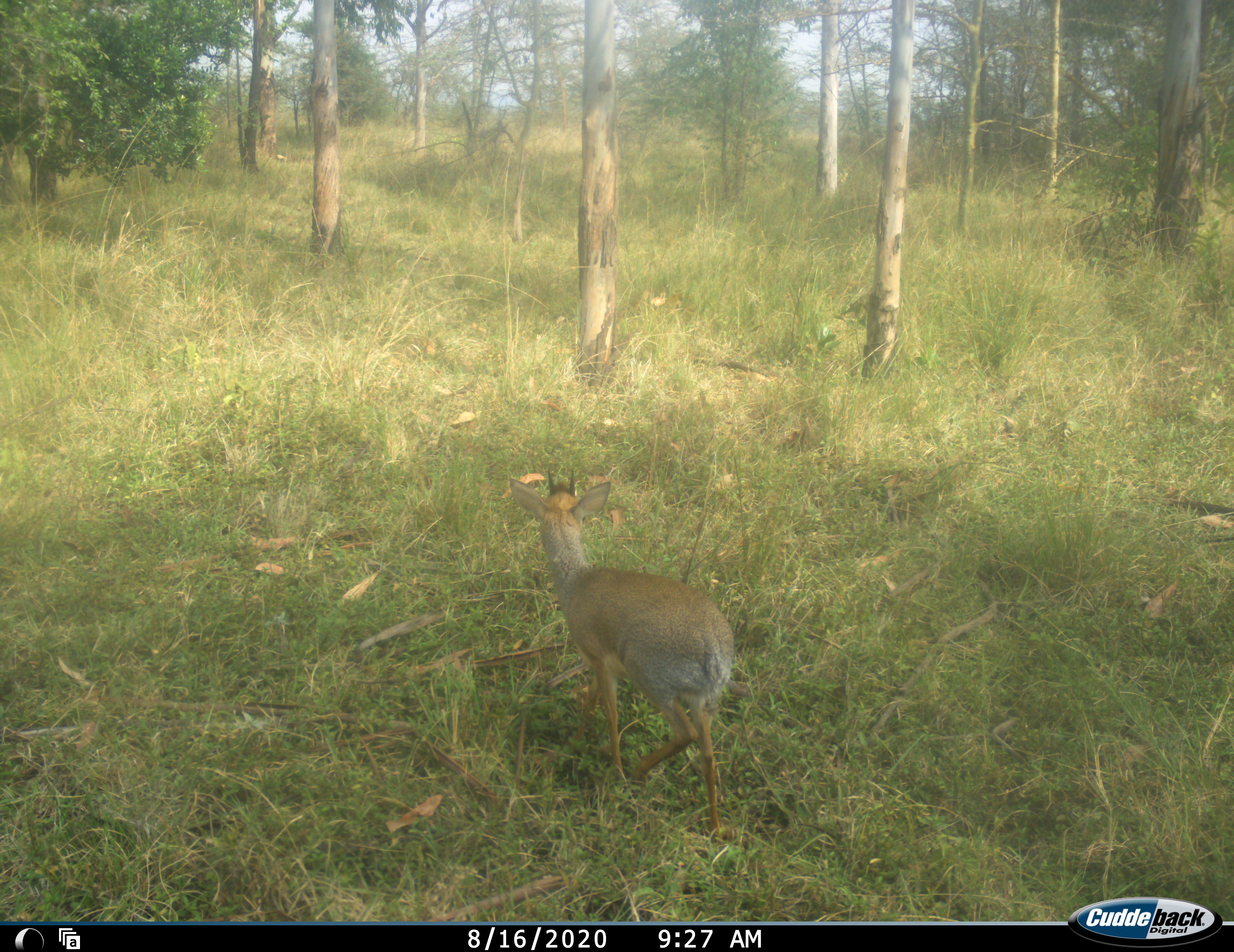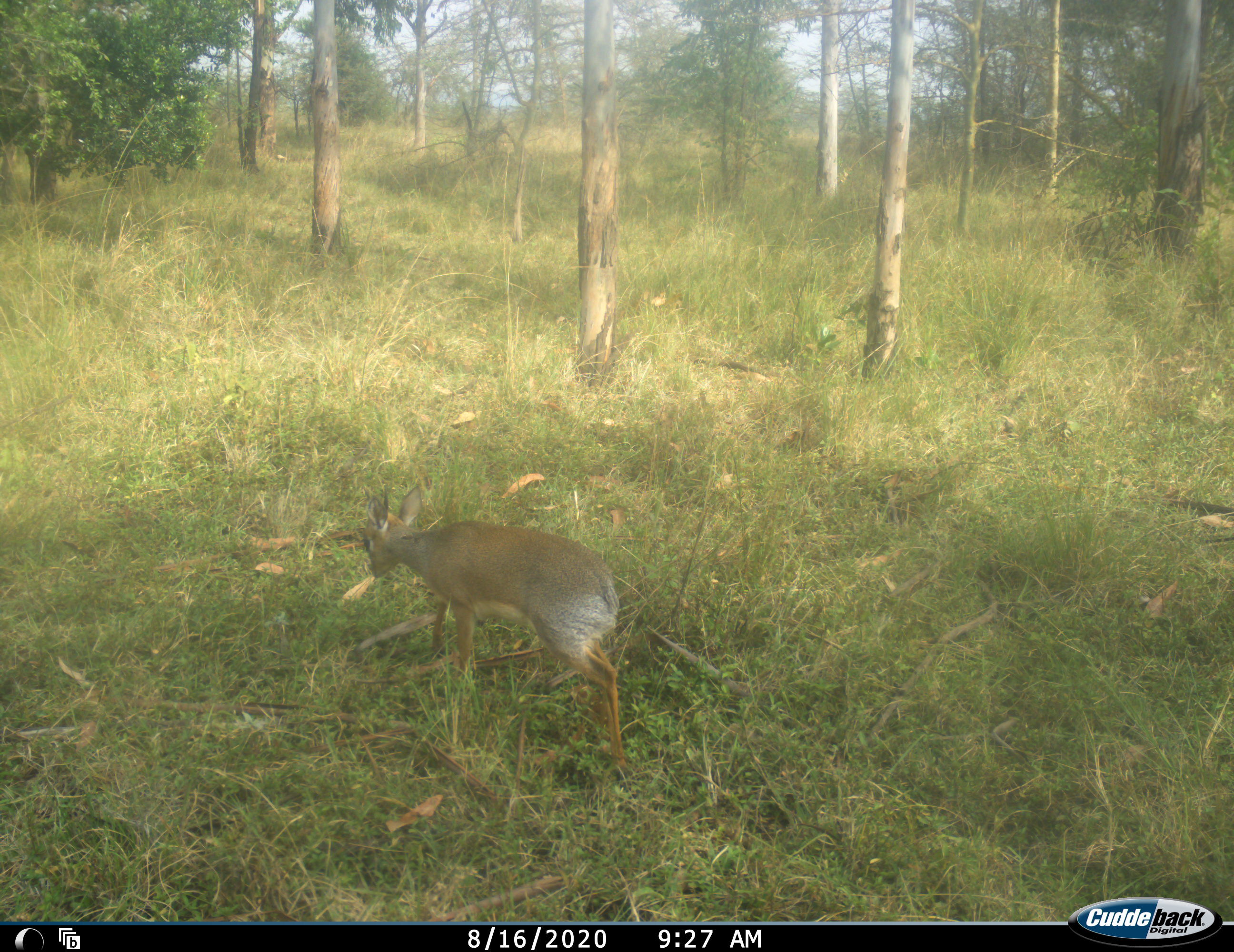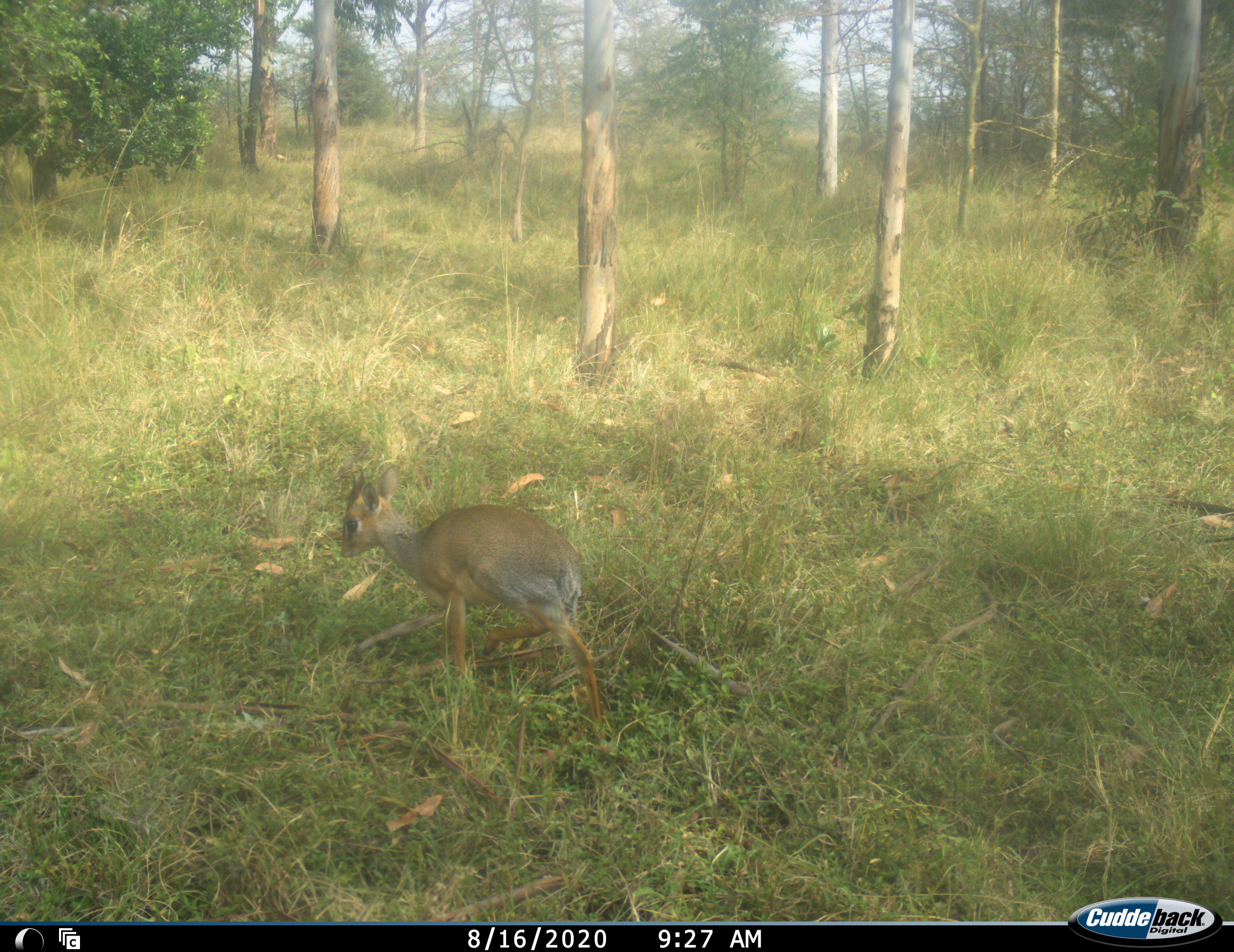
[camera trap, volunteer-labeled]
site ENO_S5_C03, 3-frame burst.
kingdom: Animalia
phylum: Chordata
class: Mammalia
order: Artiodactyla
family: Bovidae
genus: Madoqua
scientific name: Madoqua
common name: dik-dik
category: dikdik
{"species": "dikdik (dik-dik) (Madoqua)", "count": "1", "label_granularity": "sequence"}